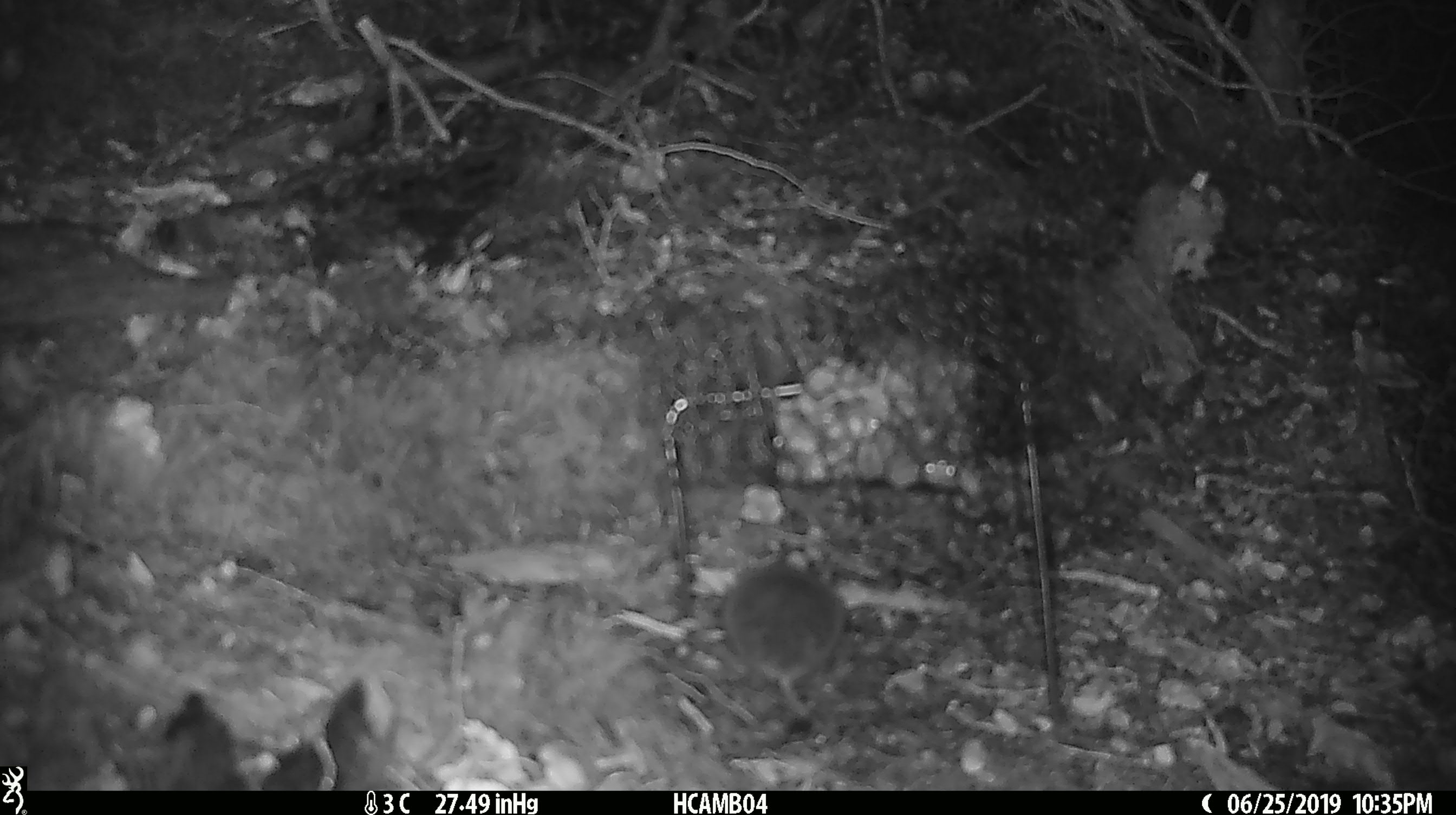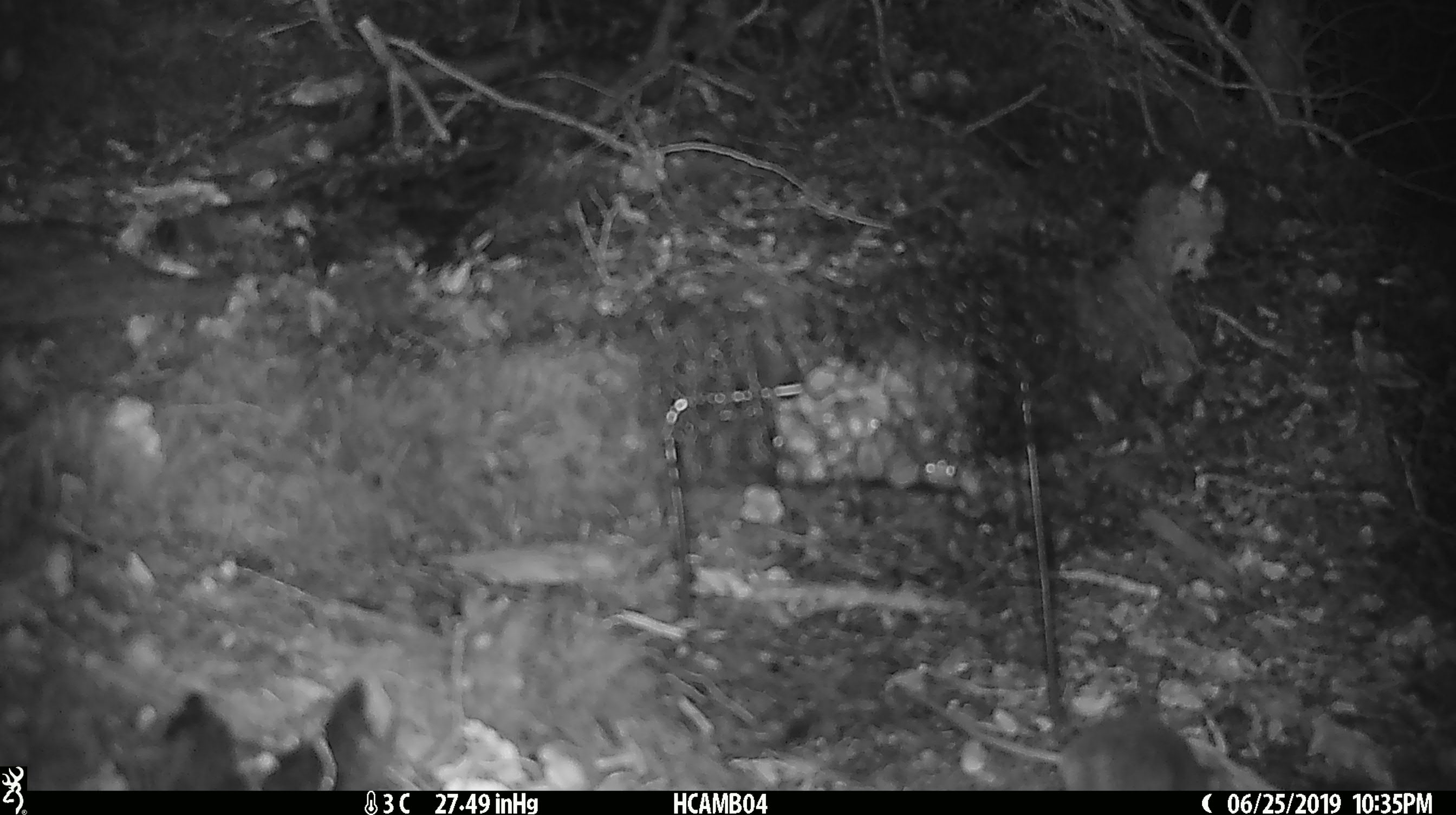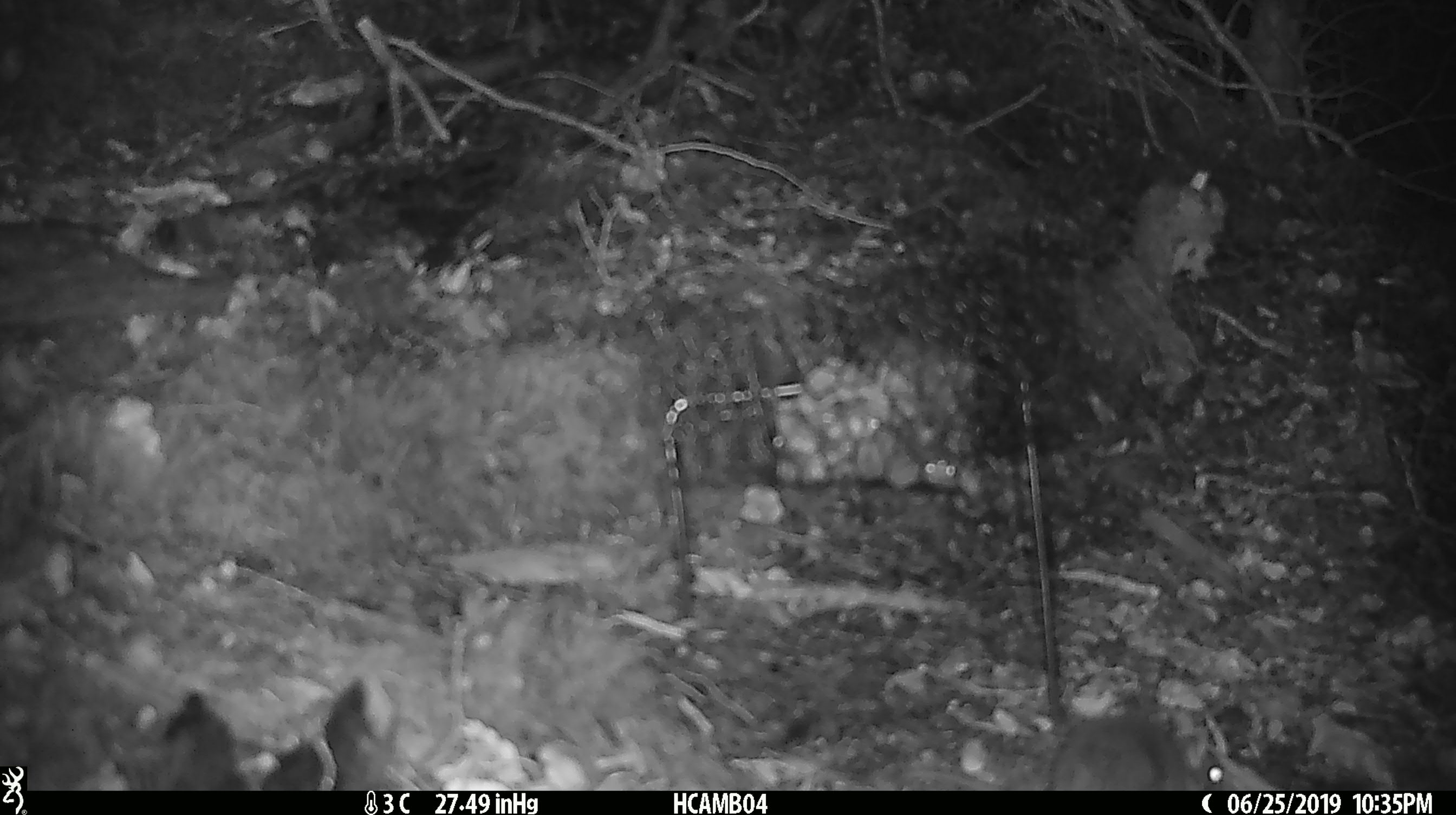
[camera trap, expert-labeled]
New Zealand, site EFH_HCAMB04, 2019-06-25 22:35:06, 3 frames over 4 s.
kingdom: Animalia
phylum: Chordata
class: Mammalia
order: Rodentia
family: Muridae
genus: Mus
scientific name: Mus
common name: mouse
Mouse (Mus).